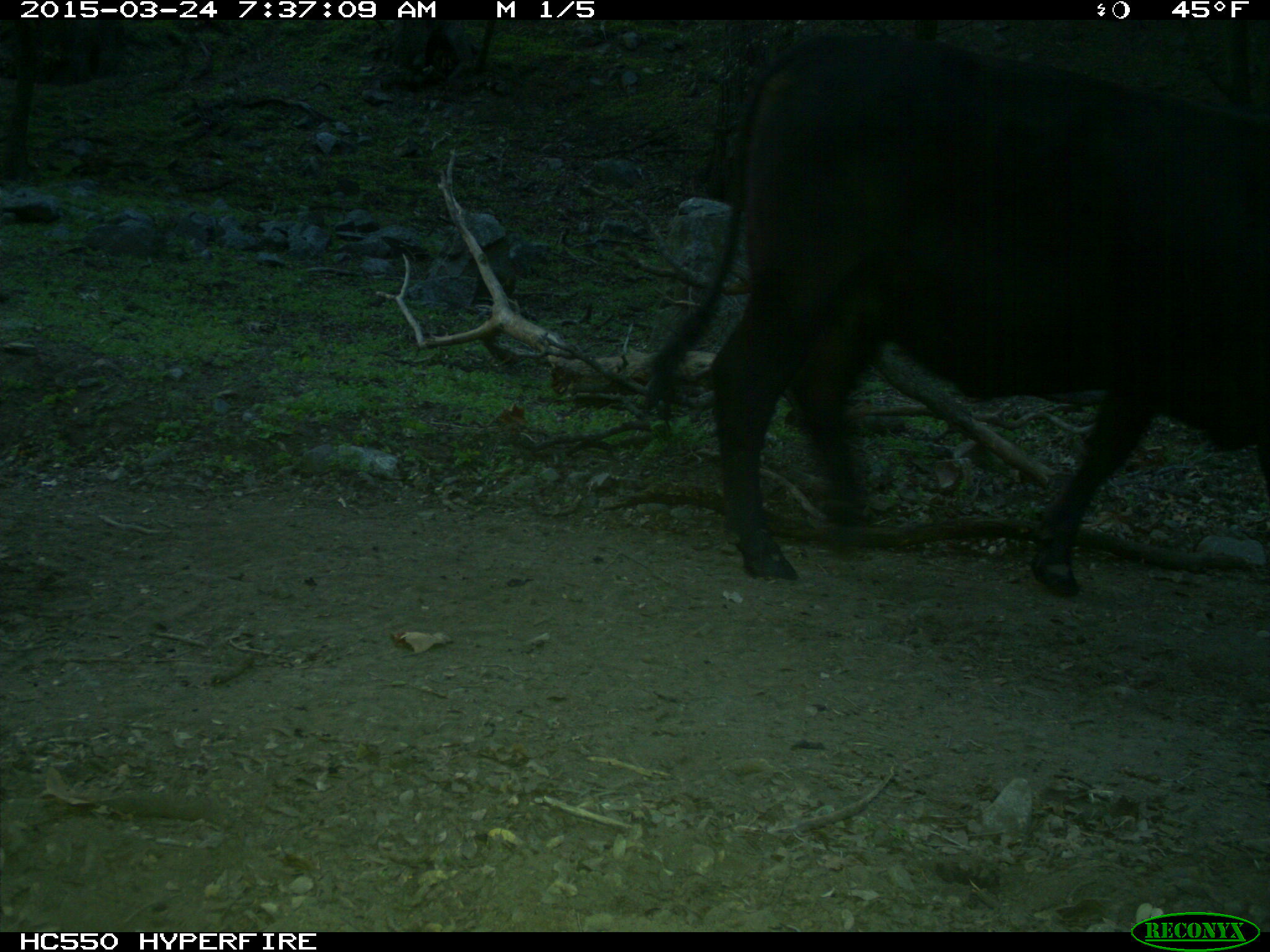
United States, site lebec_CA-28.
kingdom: Animalia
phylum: Chordata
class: Mammalia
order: Artiodactyla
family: Bovidae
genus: Bos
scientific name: Bos taurus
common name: domestic cow